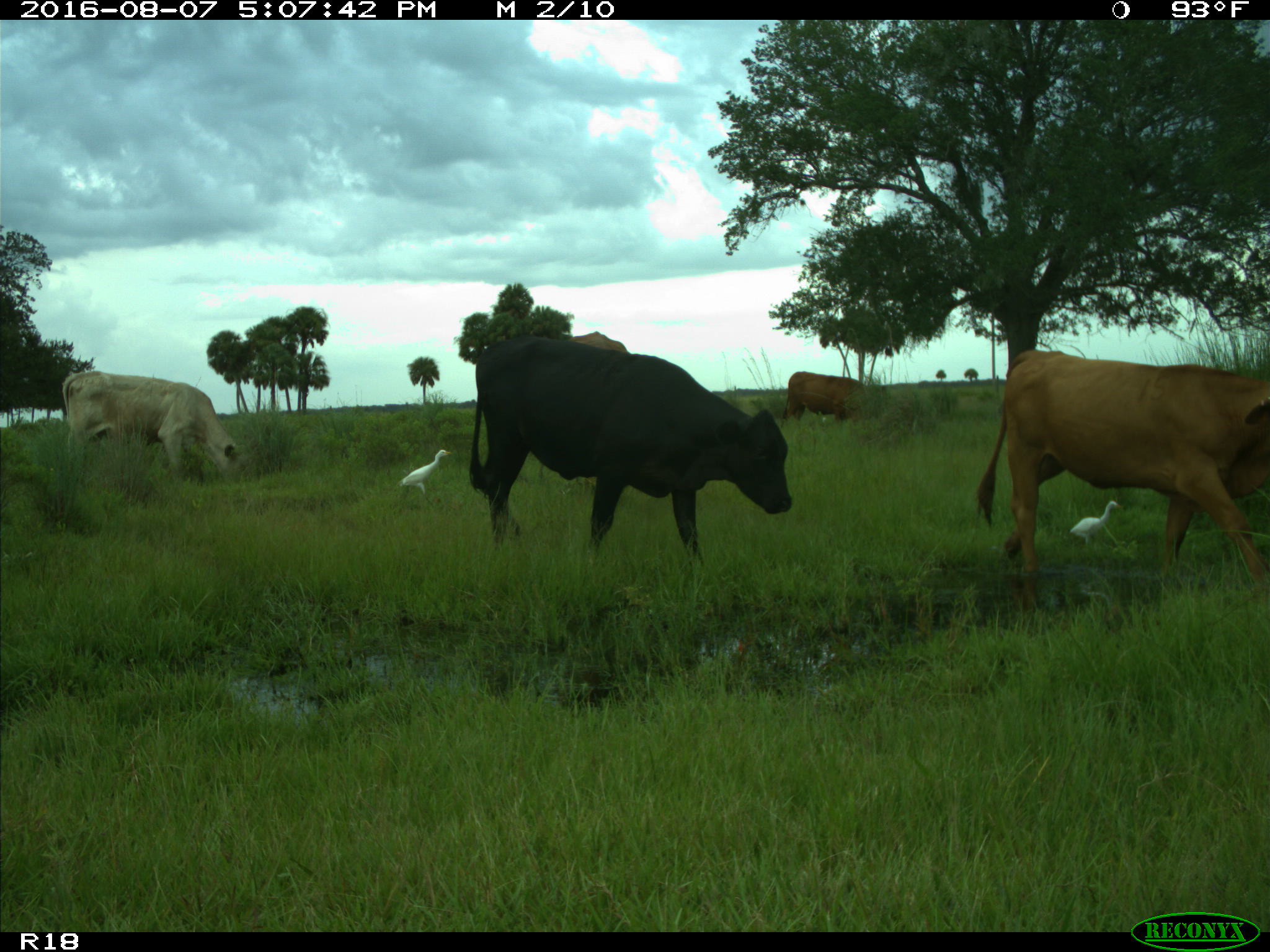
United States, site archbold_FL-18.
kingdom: Animalia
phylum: Chordata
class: Mammalia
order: Artiodactyla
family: Bovidae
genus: Bos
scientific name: Bos taurus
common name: domestic cow